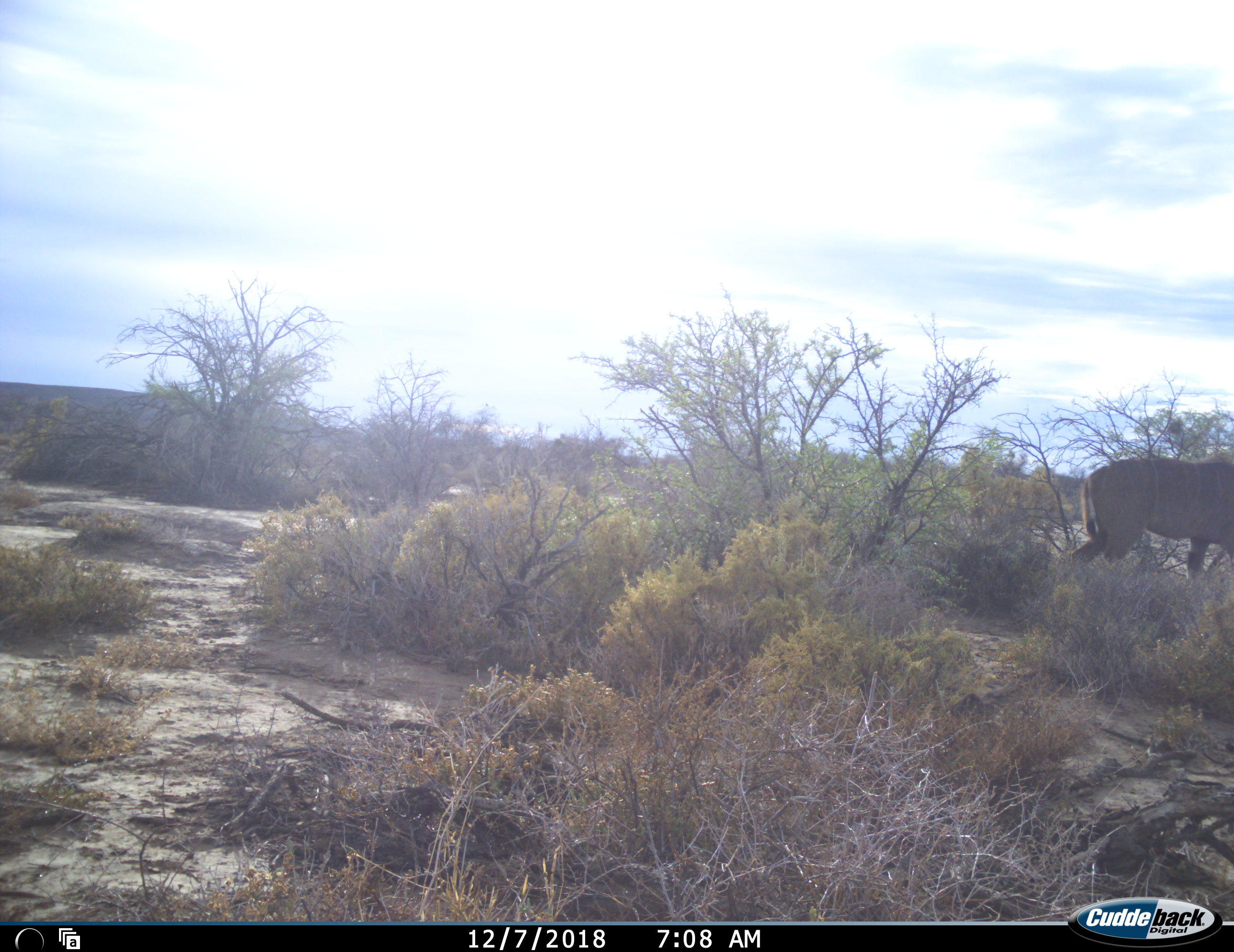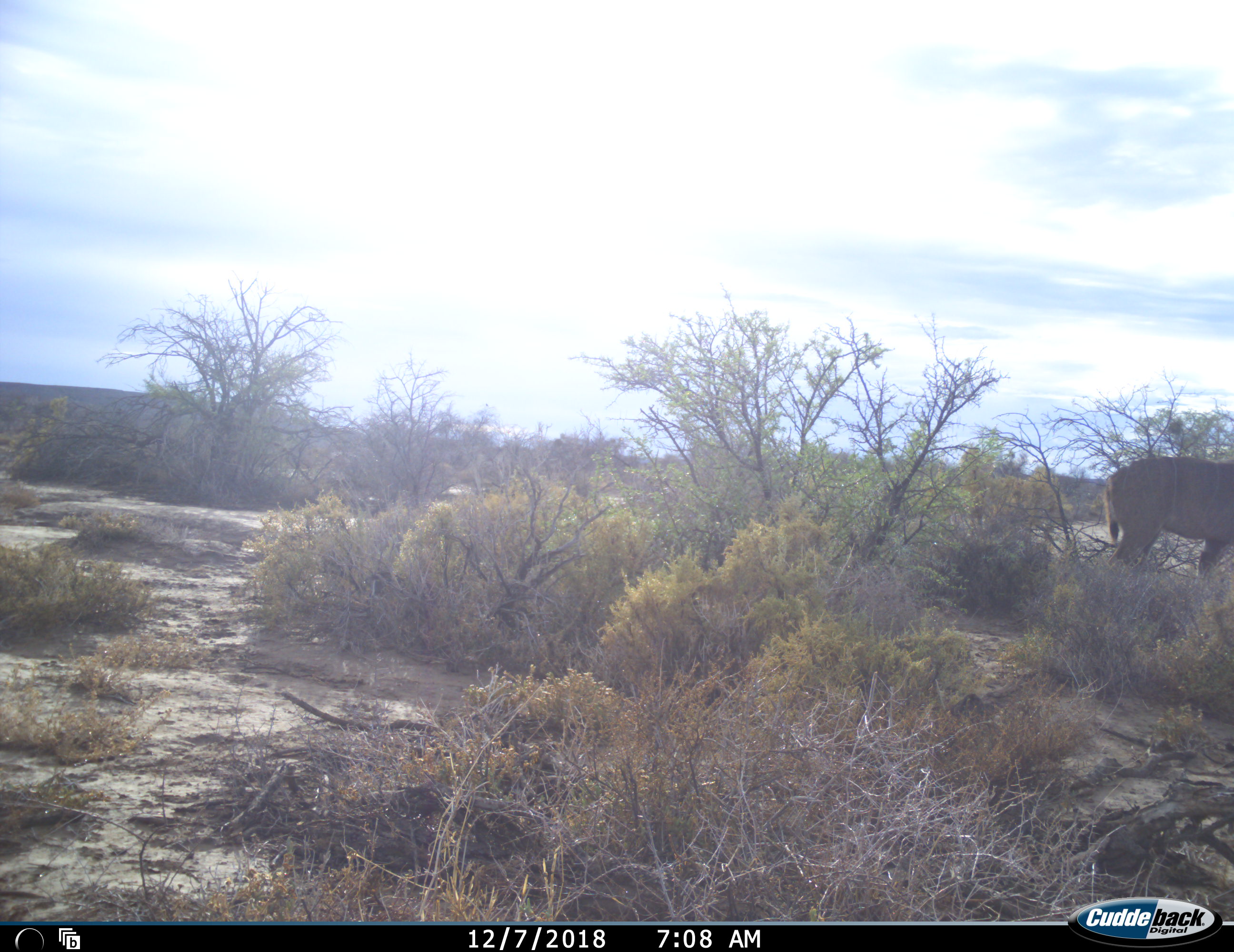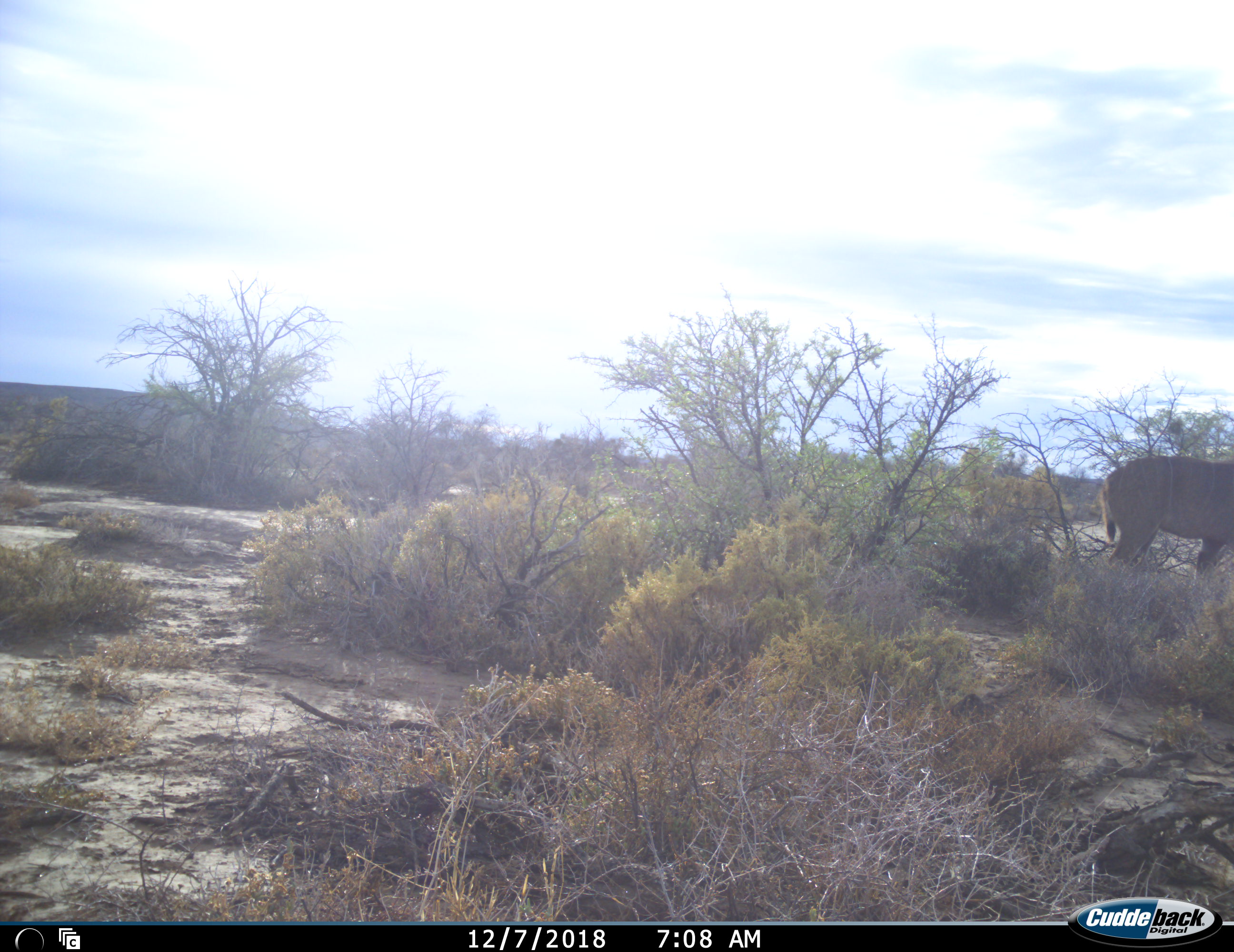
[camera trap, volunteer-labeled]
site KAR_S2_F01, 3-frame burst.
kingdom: Animalia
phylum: Chordata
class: Mammalia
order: Artiodactyla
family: Bovidae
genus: Tragelaphus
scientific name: Tragelaphus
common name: kudu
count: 1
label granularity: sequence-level